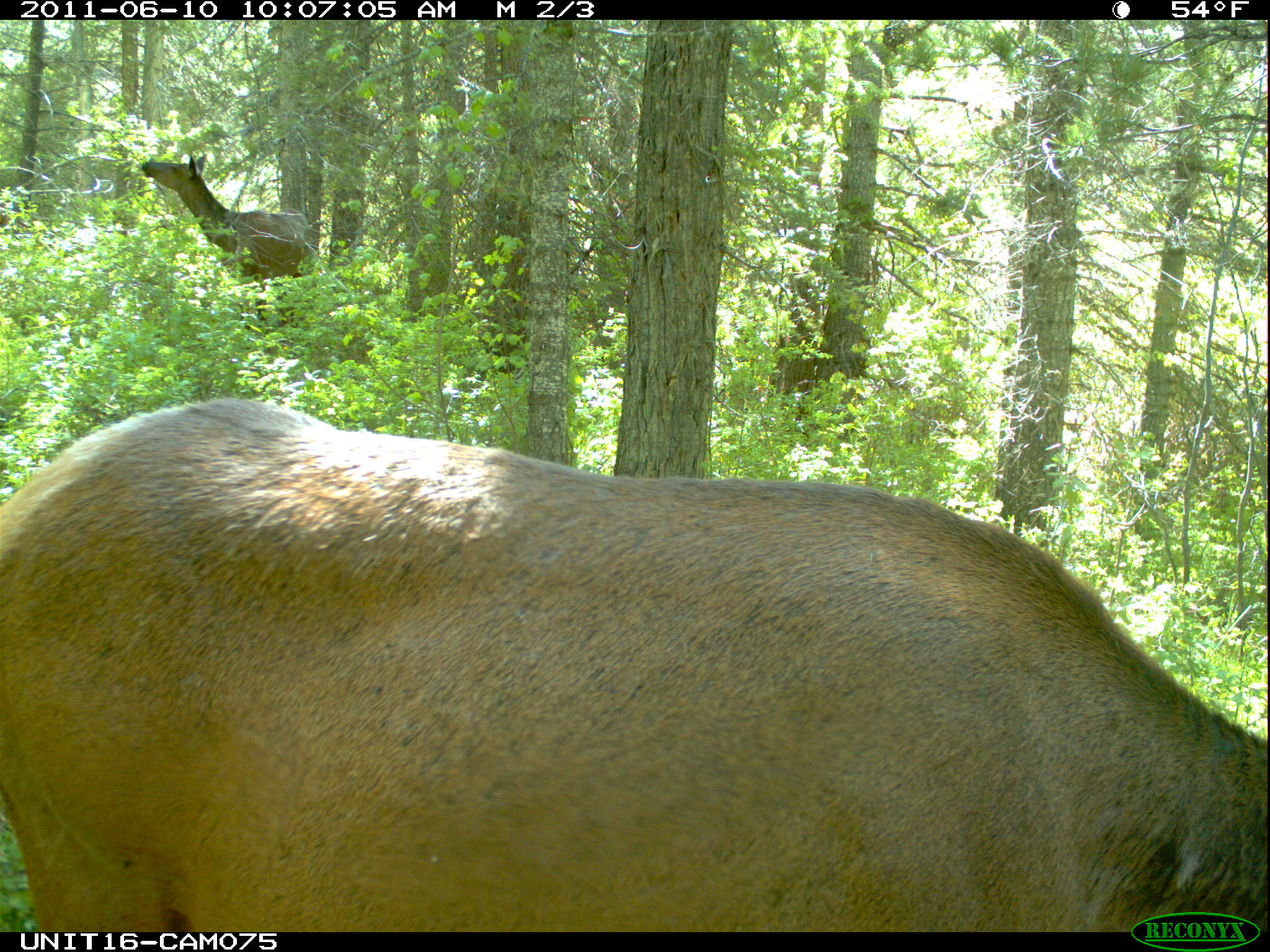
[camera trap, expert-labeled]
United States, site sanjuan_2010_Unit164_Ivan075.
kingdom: Animalia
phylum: Chordata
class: Mammalia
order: Artiodactyla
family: Cervidae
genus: Cervus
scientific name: Cervus elaphus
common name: red deer